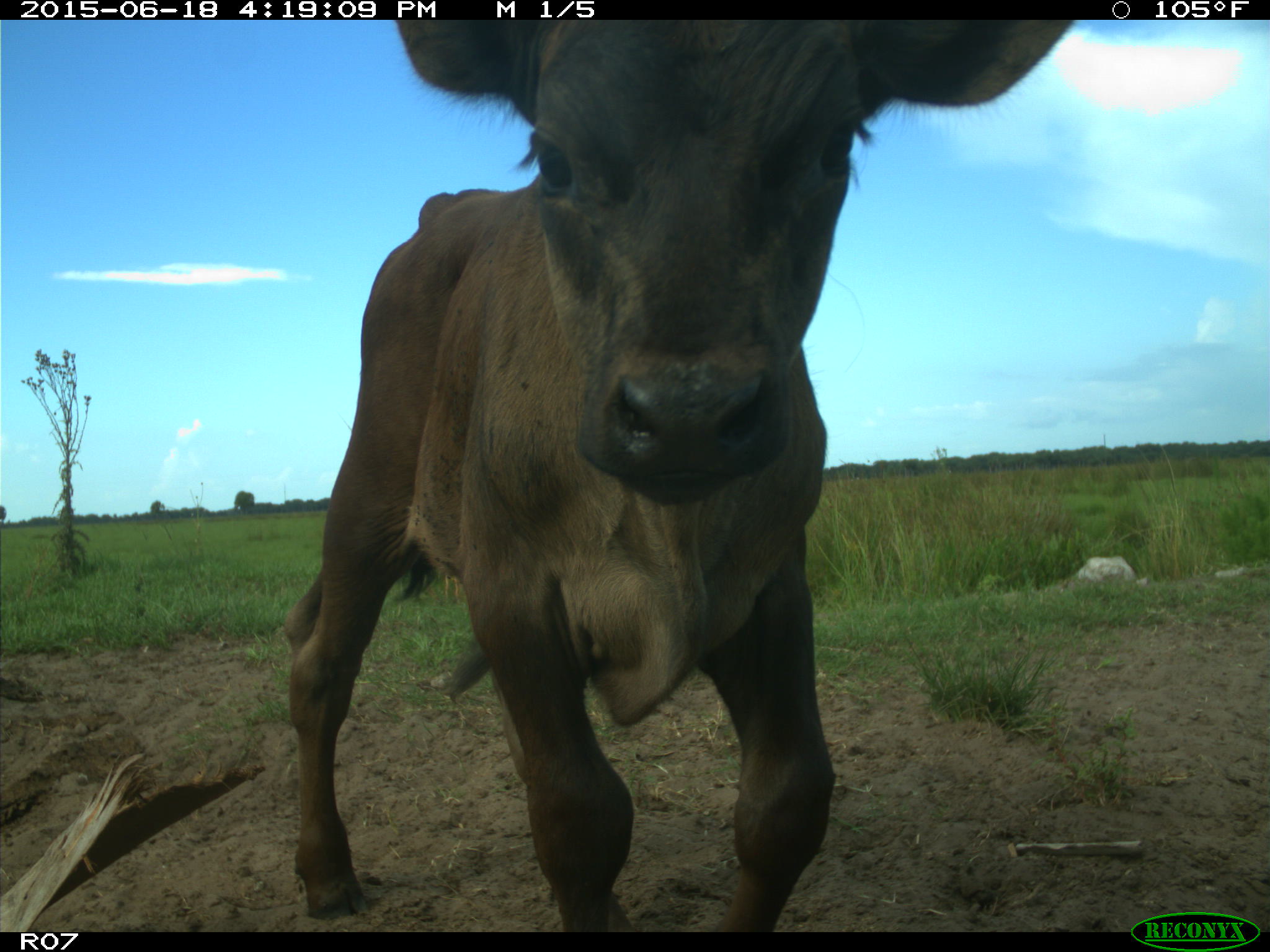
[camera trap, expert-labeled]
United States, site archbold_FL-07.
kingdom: Animalia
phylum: Chordata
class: Mammalia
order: Artiodactyla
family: Bovidae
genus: Bos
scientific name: Bos taurus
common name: domestic cow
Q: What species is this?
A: Bos taurus (domestic cow).